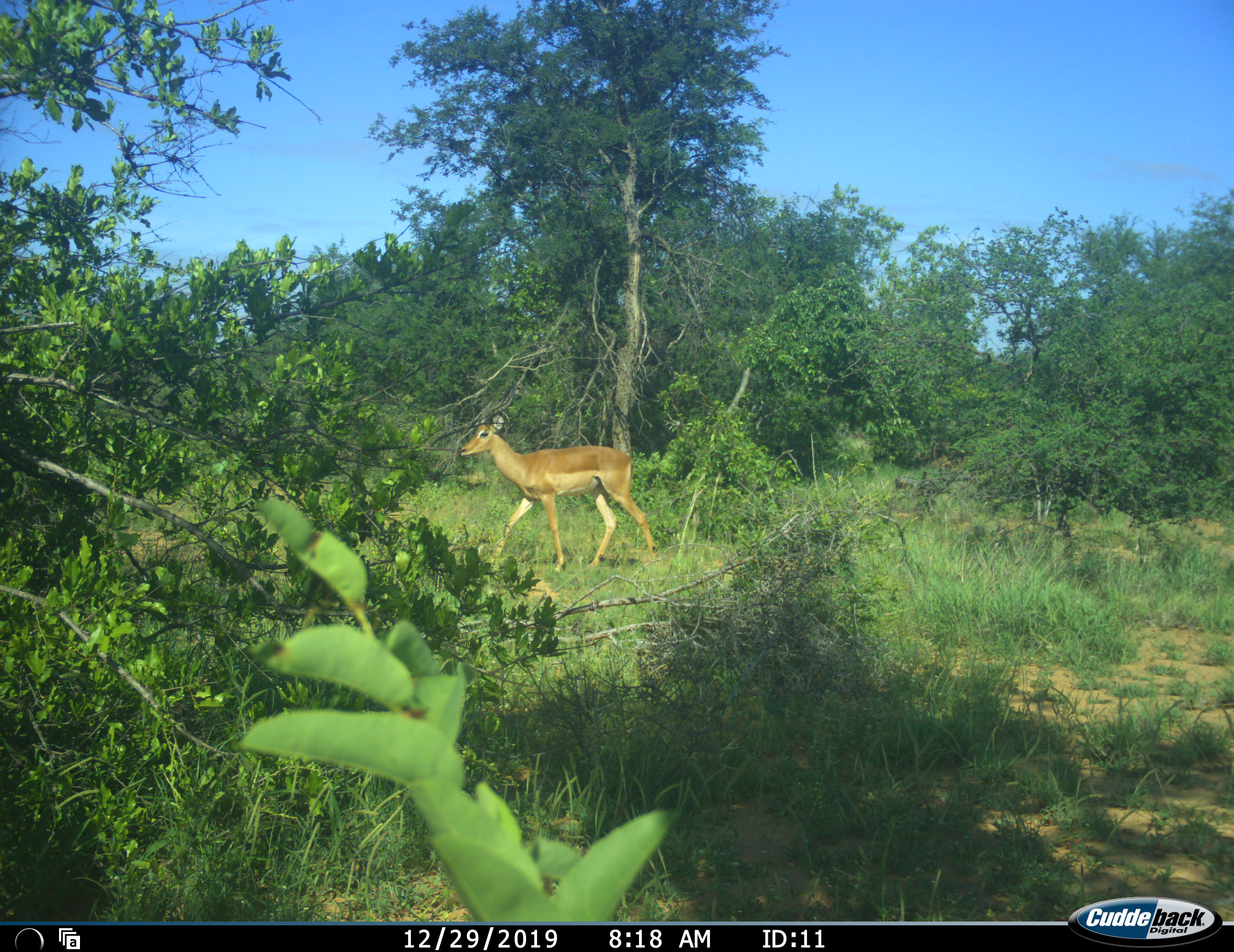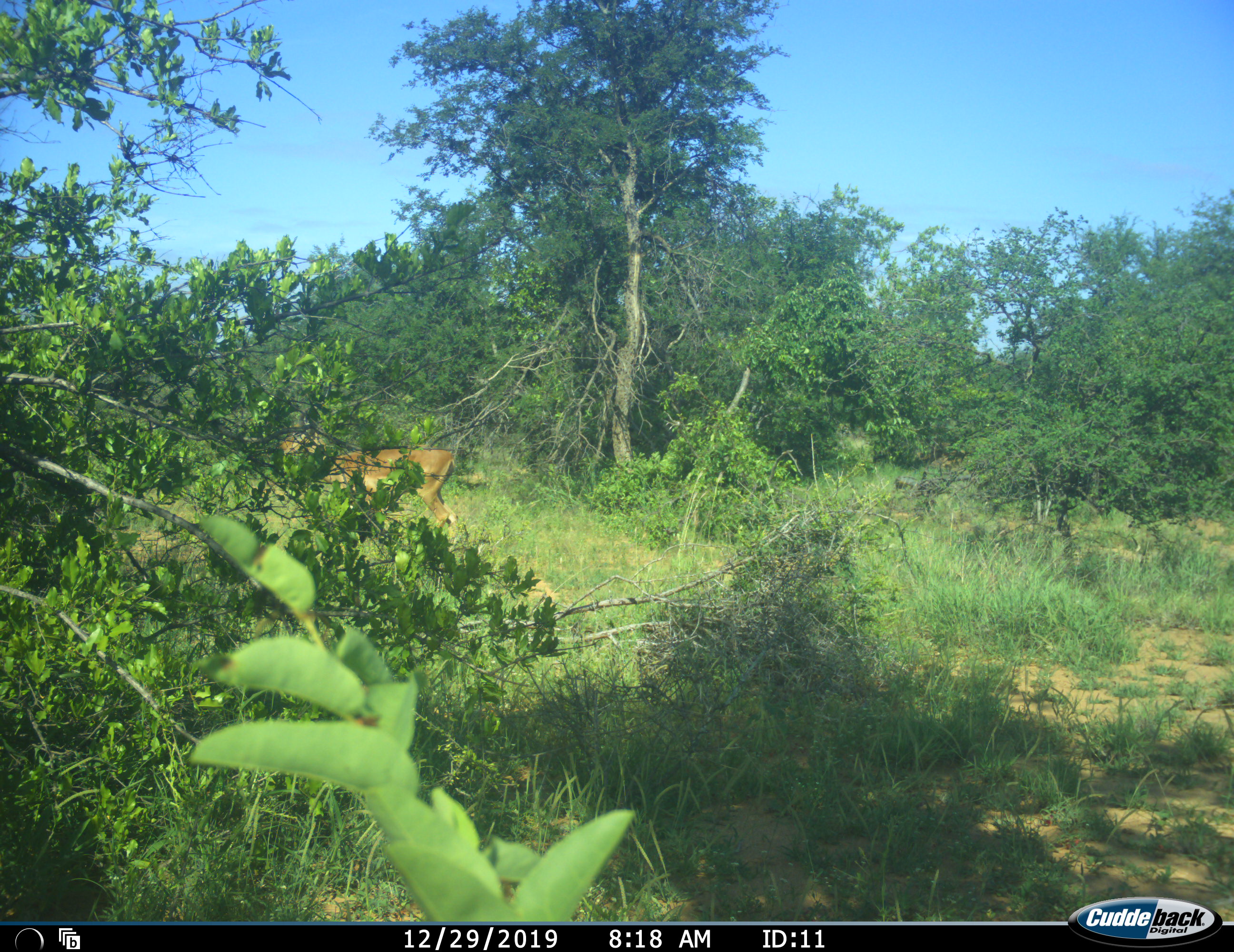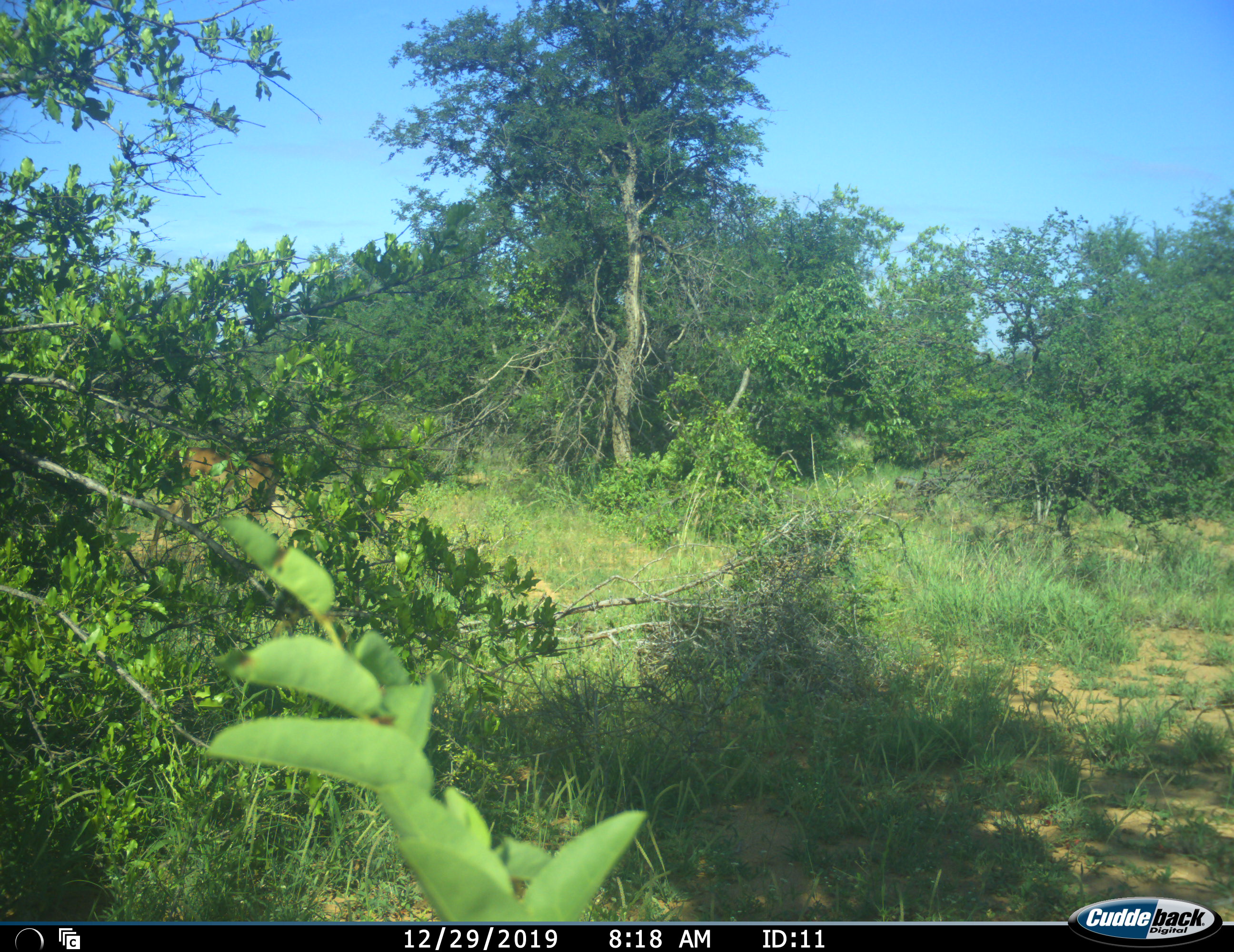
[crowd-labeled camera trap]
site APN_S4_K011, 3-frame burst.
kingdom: Animalia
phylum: Chordata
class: Mammalia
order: Artiodactyla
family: Bovidae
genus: Aepyceros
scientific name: Aepyceros melampus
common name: impala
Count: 1.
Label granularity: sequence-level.